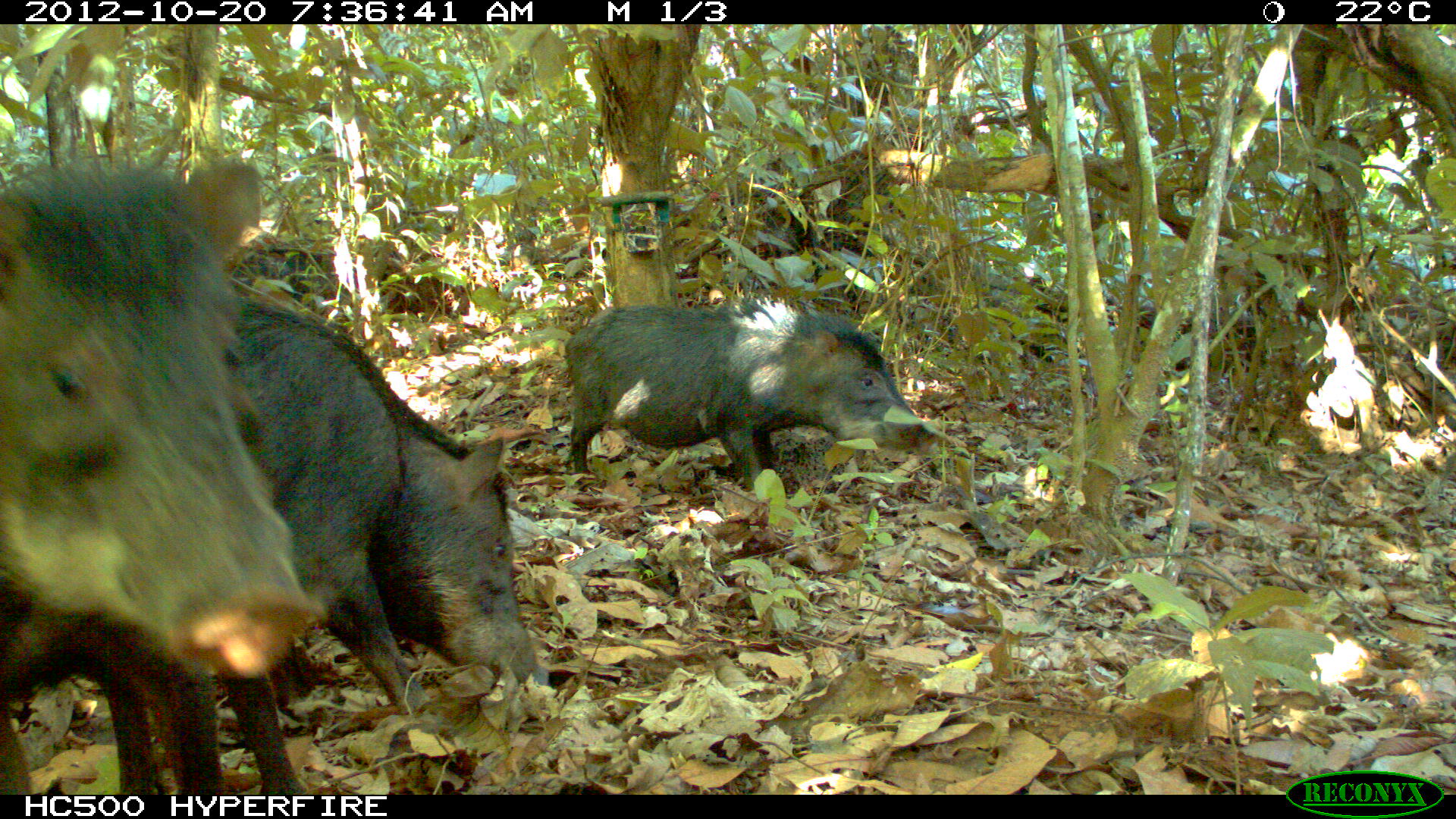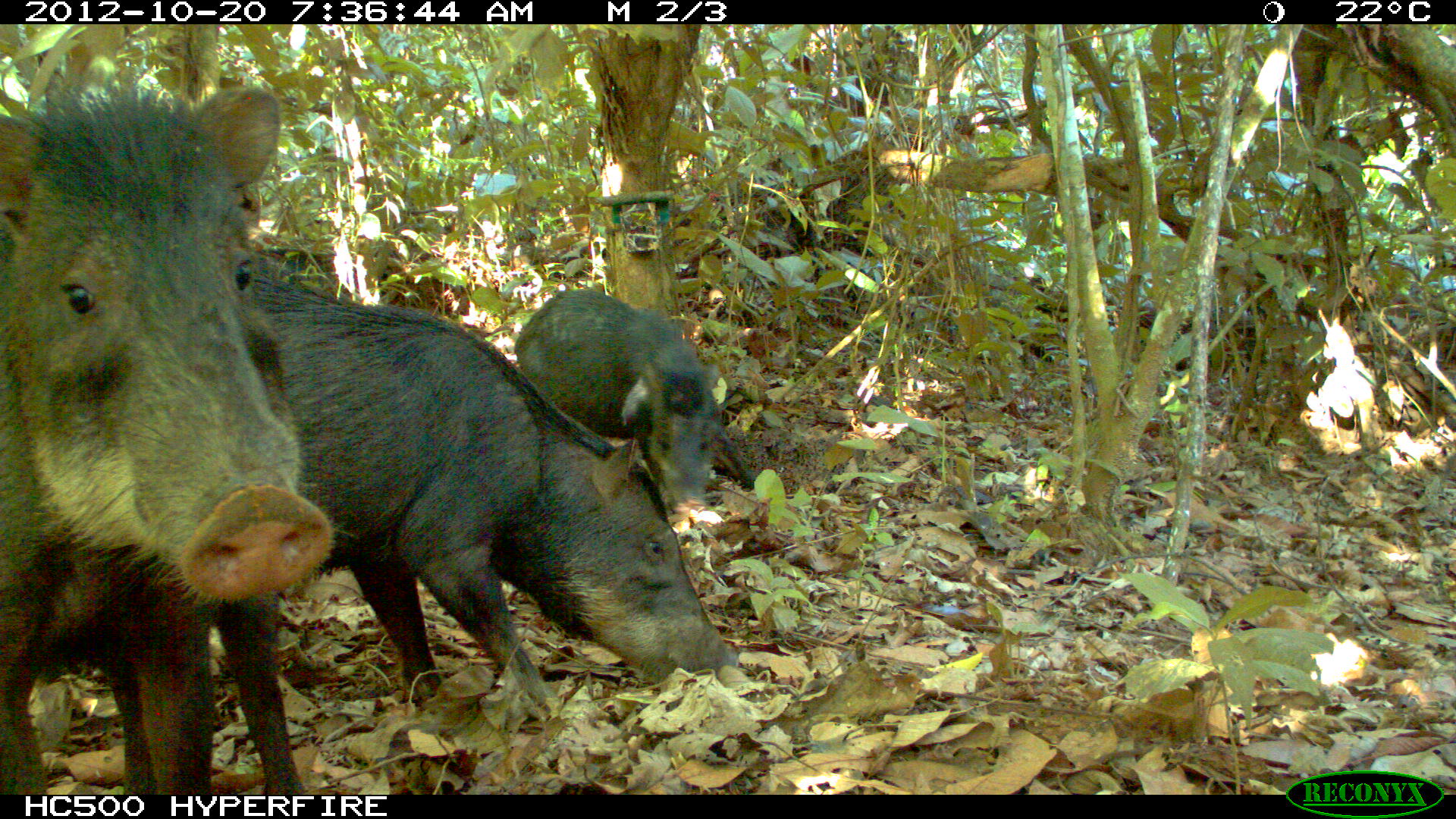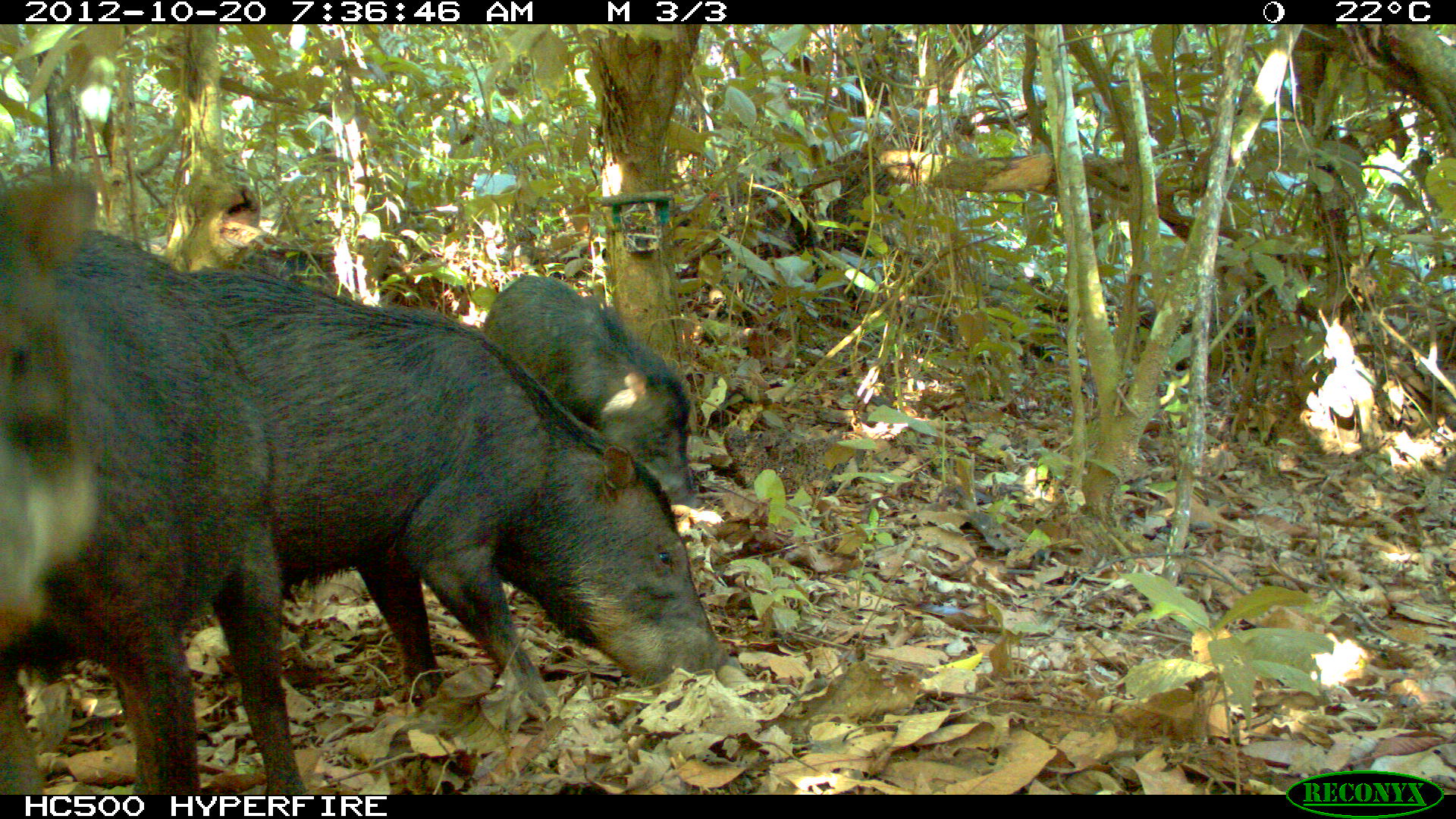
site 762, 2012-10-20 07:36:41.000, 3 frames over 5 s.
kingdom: Animalia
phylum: Chordata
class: Mammalia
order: Artiodactyla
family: Tayassuidae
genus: Tayassu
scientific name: Tayassu pecari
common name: white-lipped peccary